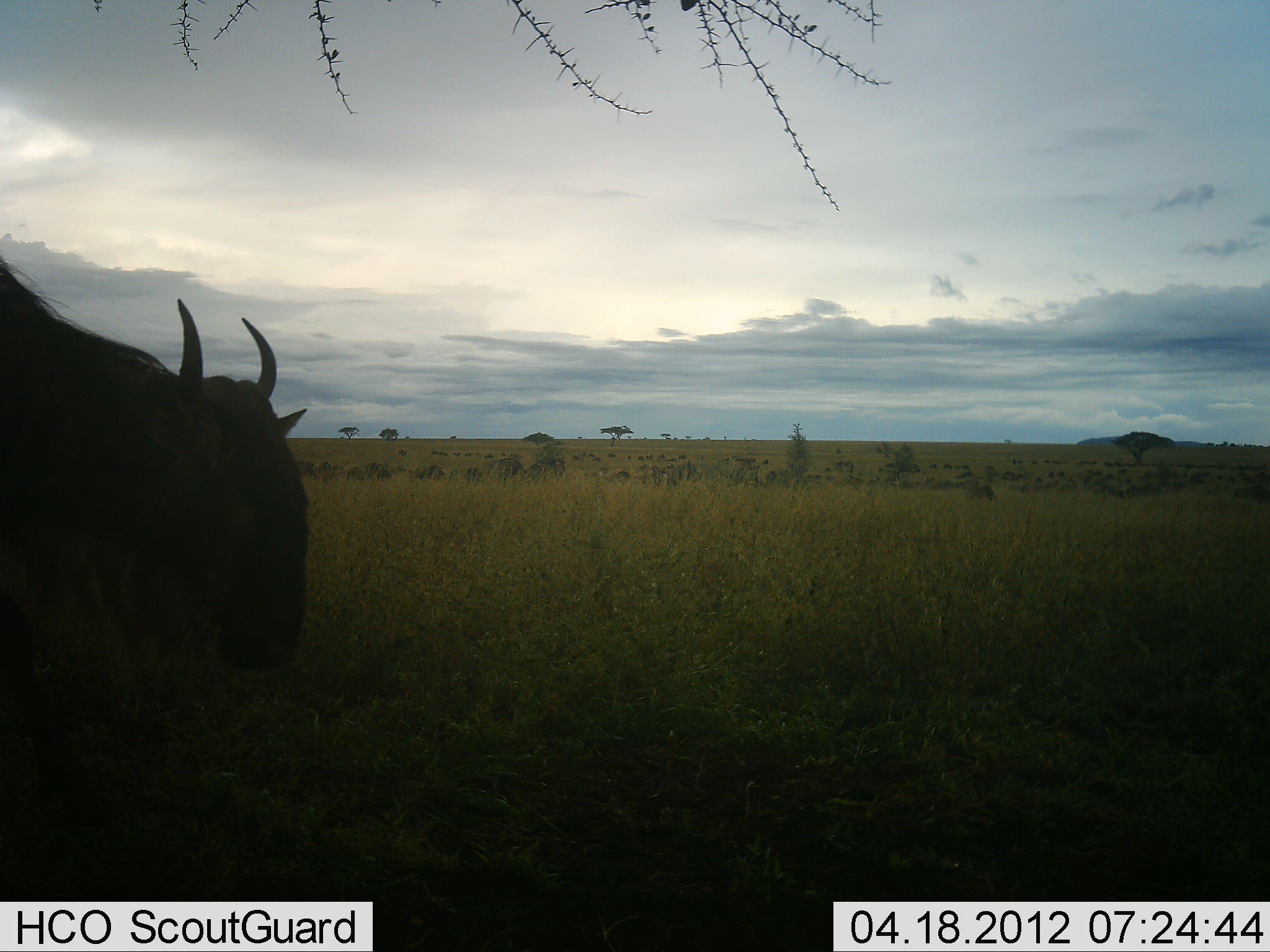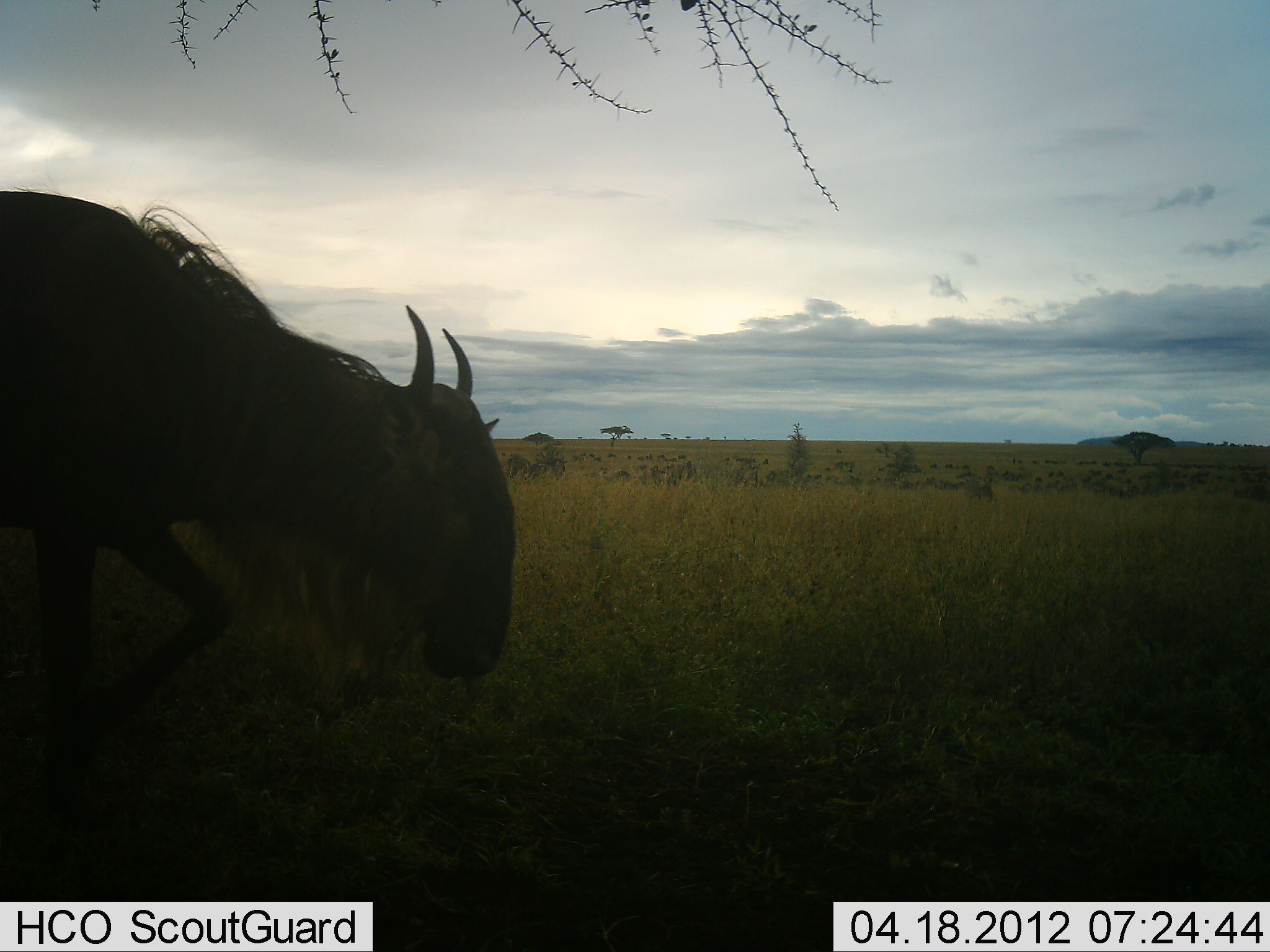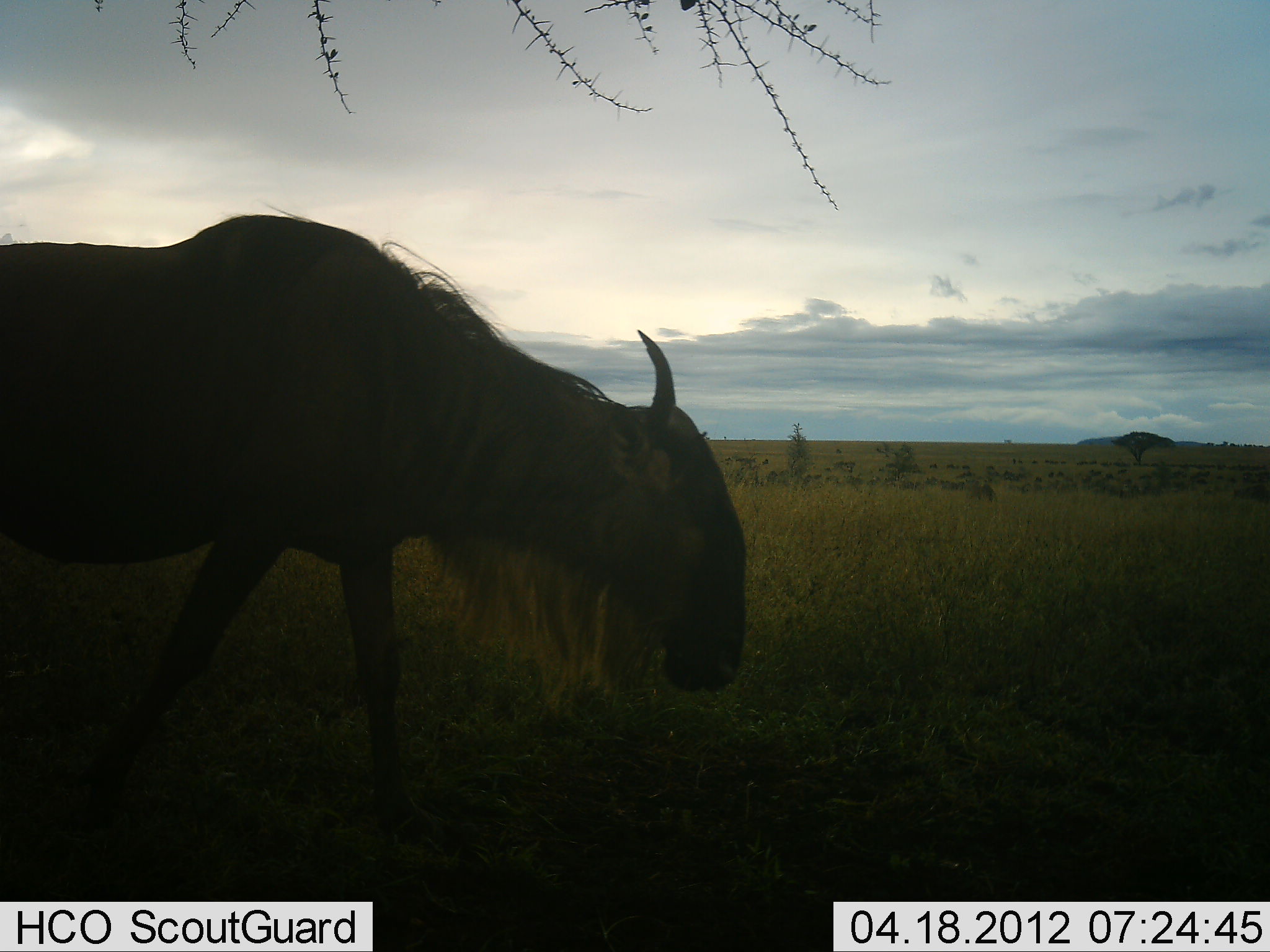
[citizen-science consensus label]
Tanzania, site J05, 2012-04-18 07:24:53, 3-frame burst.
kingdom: Animalia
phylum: Chordata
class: Mammalia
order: Artiodactyla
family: Bovidae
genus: Connochaetes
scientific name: Connochaetes taurinus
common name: blue wildebeest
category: wildebeest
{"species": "wildebeest (blue wildebeest) (Connochaetes taurinus)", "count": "1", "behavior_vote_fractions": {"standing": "15%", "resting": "0%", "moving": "89%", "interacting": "0%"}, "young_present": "0%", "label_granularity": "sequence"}